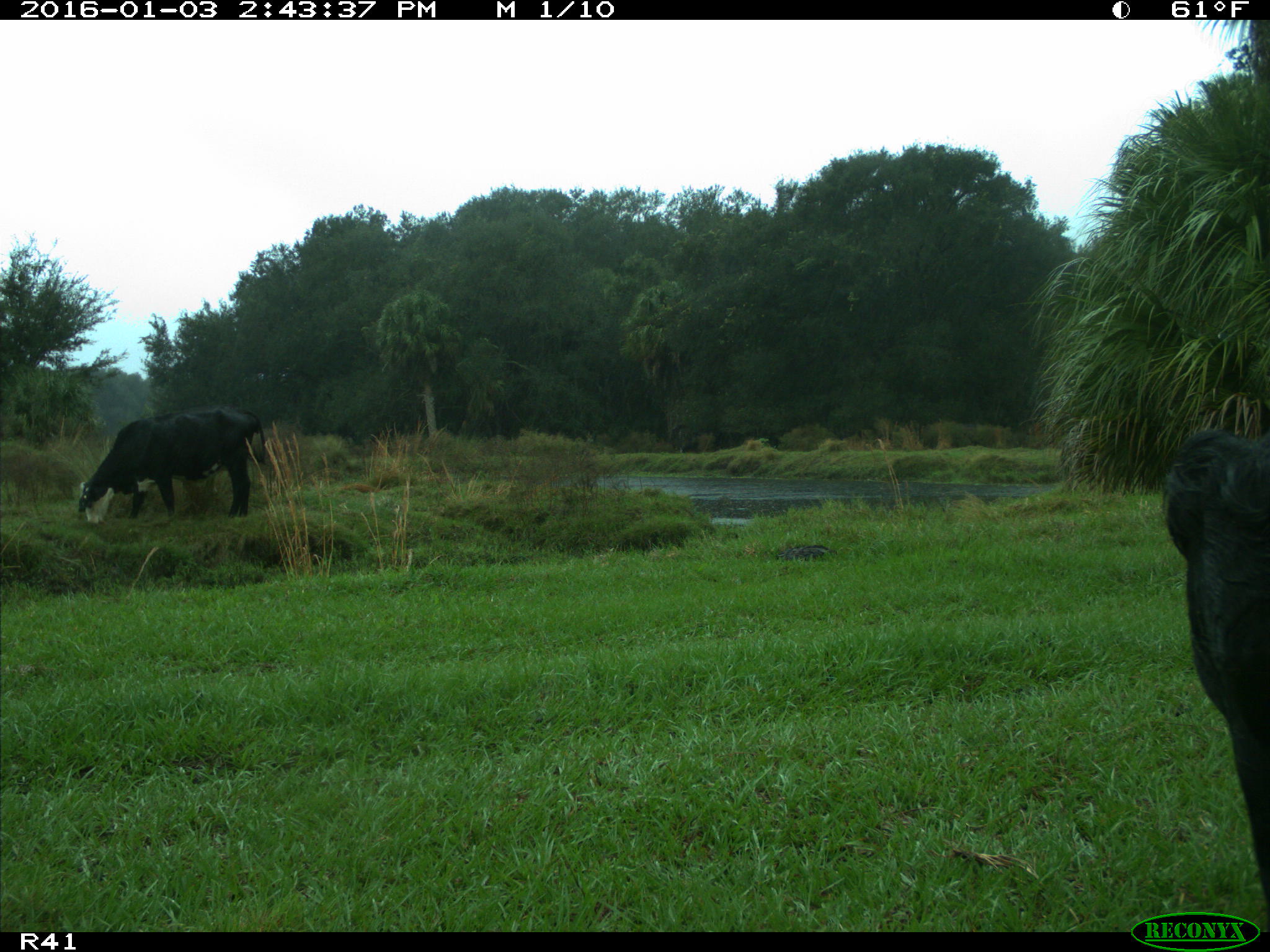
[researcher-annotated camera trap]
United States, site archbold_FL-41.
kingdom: Animalia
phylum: Chordata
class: Mammalia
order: Artiodactyla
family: Bovidae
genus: Bos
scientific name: Bos taurus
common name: domestic cow